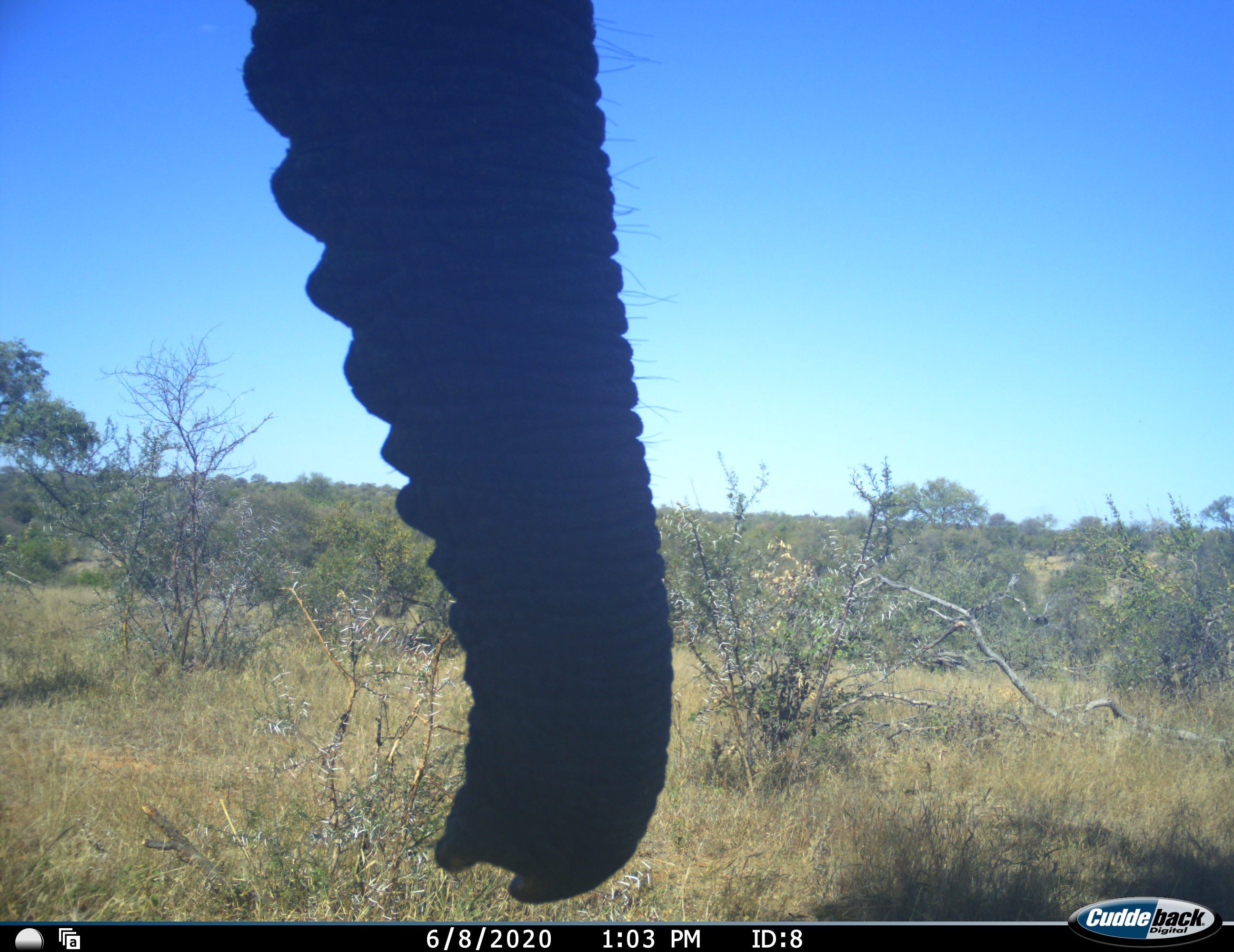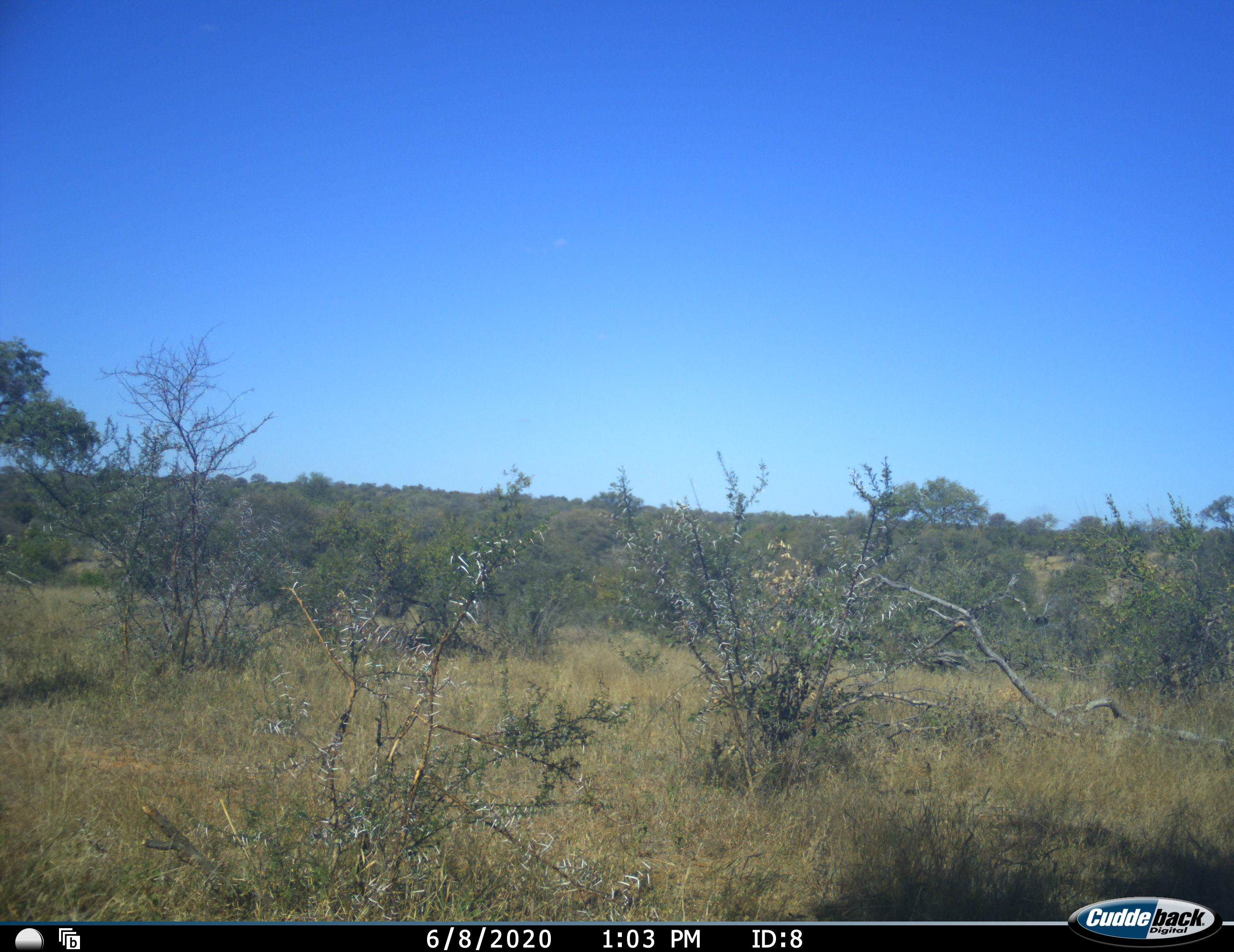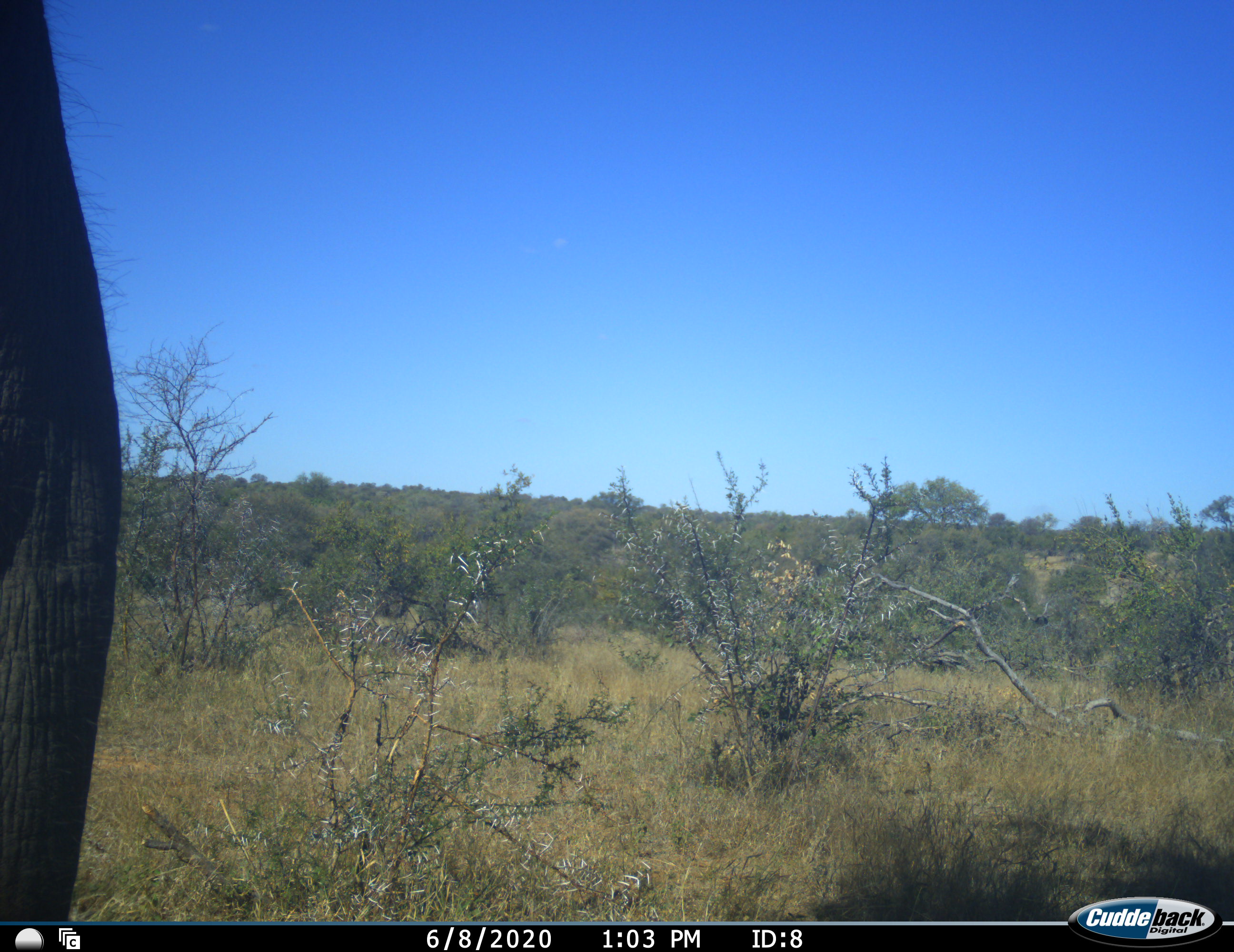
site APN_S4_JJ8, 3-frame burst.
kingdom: Animalia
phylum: Chordata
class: Mammalia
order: Proboscidea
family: Elephantidae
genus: Loxodonta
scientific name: Loxodonta africana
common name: african bush elephant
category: elephant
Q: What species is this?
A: Elephant (african bush elephant) (Loxodonta africana).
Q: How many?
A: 1.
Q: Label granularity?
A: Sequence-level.